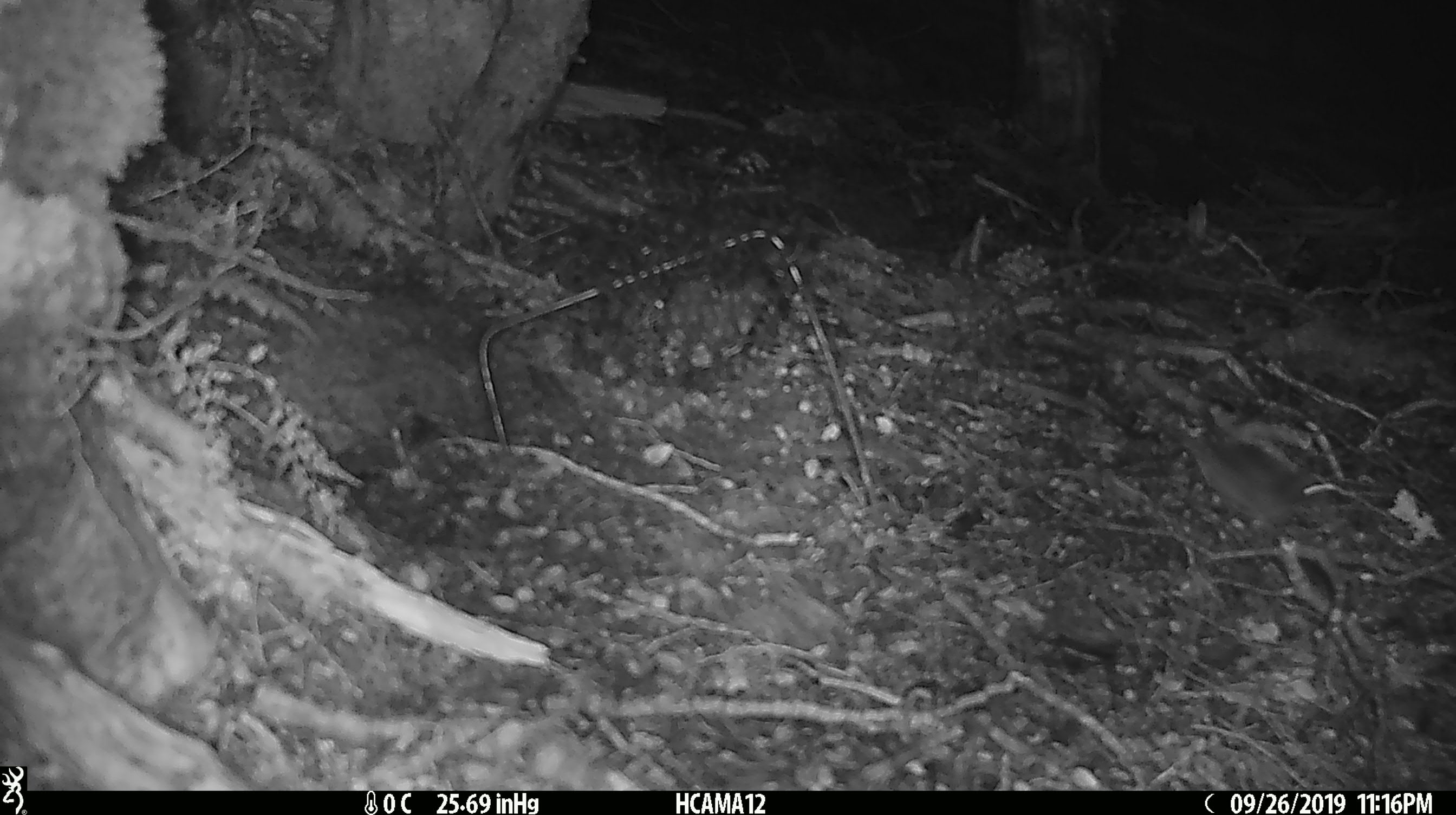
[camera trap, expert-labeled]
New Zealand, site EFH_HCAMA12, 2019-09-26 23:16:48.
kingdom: Animalia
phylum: Chordata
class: Mammalia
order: Rodentia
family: Muridae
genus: Mus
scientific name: Mus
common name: mouse